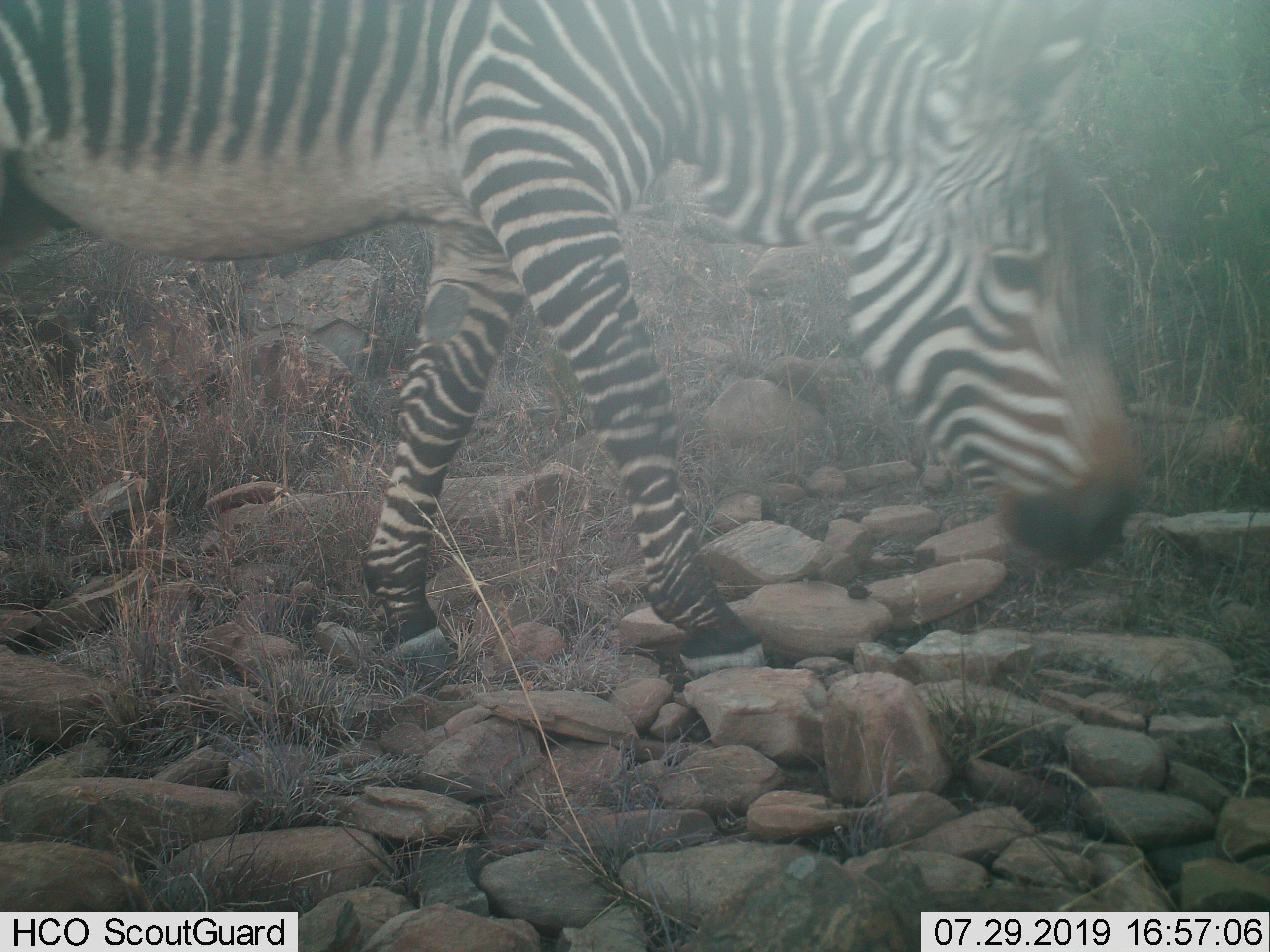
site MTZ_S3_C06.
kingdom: Animalia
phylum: Chordata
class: Mammalia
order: Perissodactyla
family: Equidae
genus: Equus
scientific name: Equus zebra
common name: mountain zebra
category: zebramountain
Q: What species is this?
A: Zebramountain (mountain zebra) (Equus zebra).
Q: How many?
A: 1.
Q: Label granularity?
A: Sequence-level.